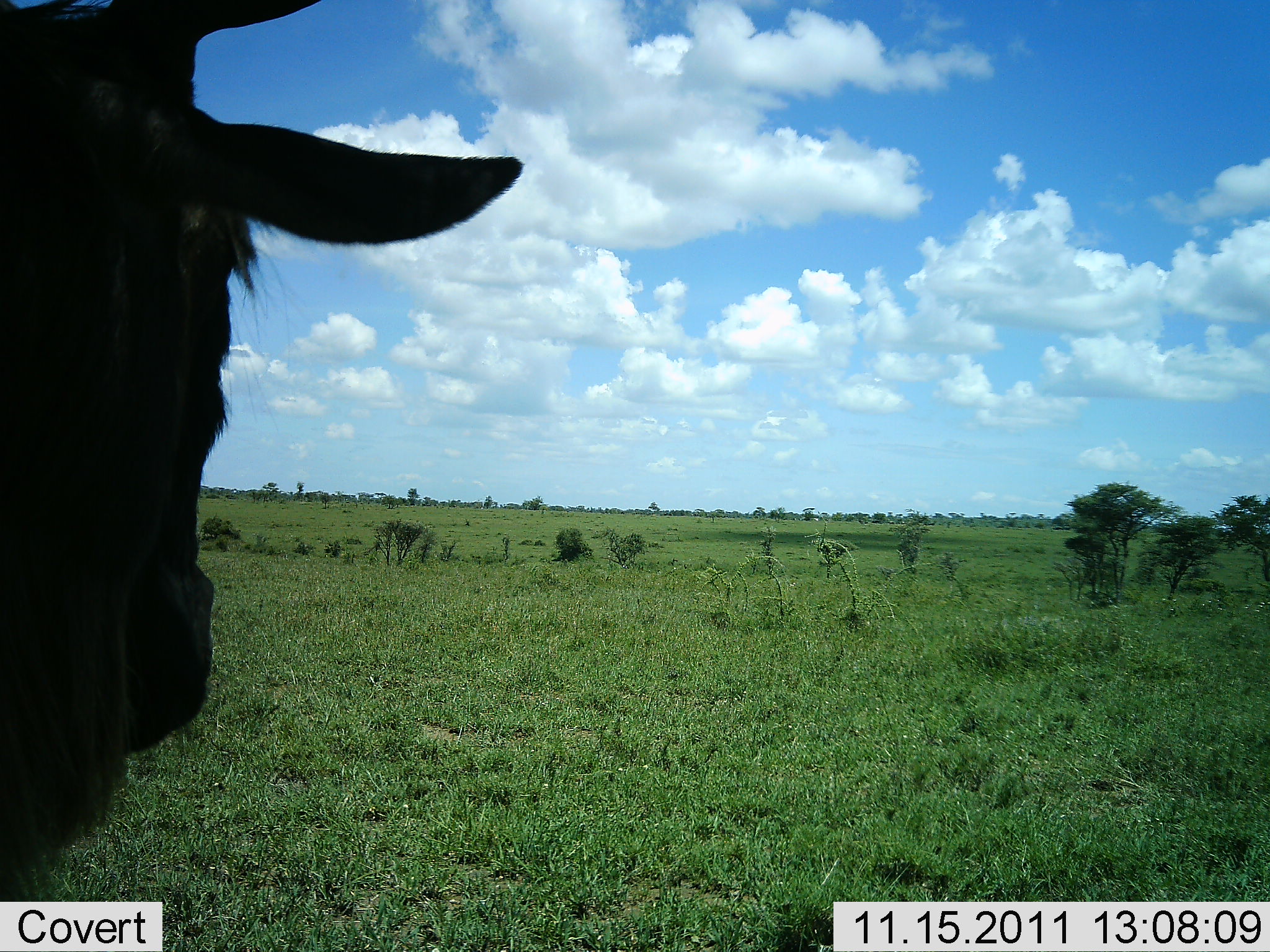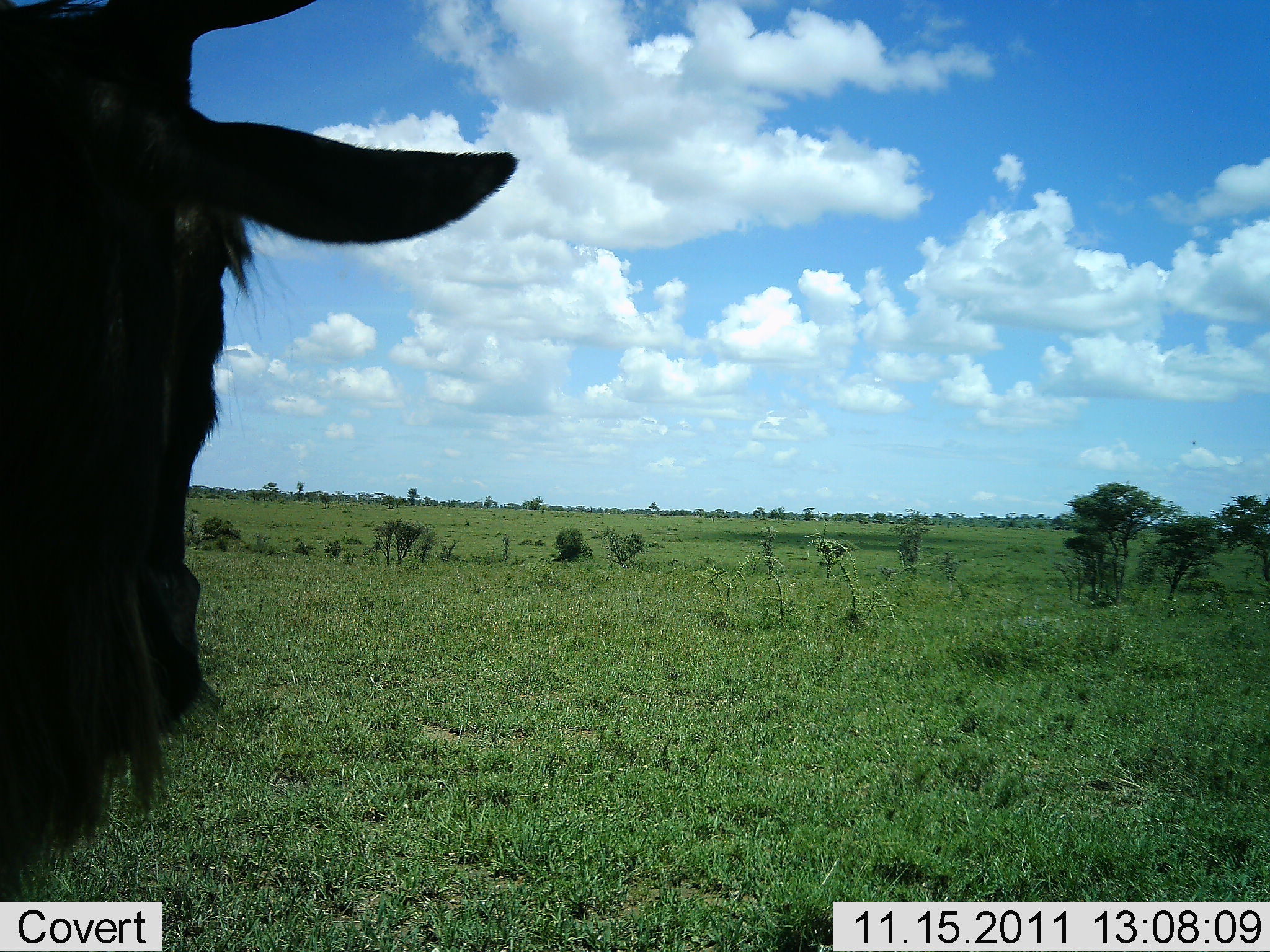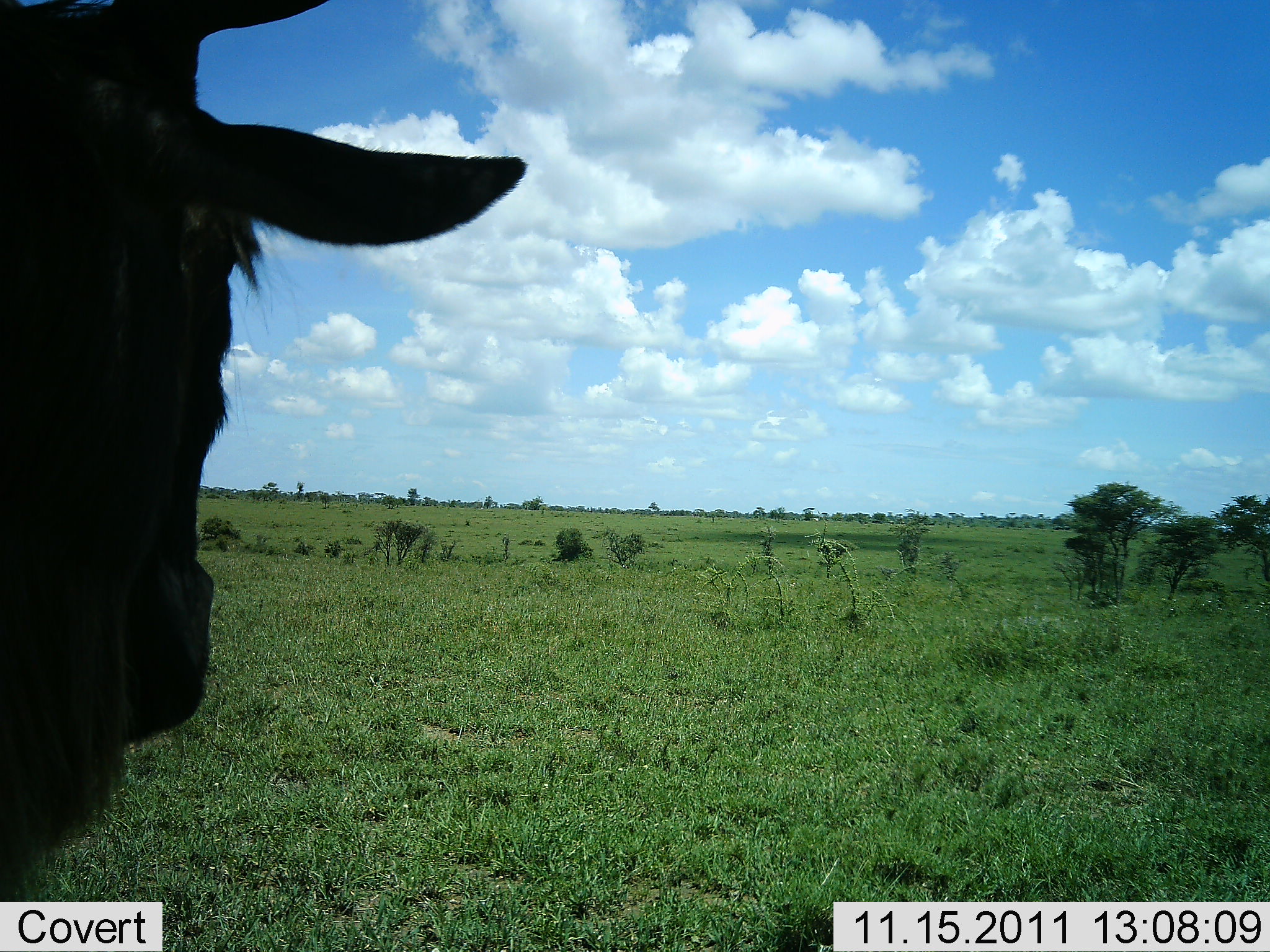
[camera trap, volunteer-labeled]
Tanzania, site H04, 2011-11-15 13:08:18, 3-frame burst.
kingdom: Animalia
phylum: Chordata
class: Mammalia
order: Artiodactyla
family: Bovidae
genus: Connochaetes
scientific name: Connochaetes taurinus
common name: blue wildebeest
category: wildebeest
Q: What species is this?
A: Wildebeest (blue wildebeest) (Connochaetes taurinus).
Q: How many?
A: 1.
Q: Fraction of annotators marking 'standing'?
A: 83%.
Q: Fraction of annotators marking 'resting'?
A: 8%.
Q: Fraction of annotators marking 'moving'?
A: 8%.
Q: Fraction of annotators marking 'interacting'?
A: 0%.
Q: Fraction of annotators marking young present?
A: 0%.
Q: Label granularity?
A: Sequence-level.